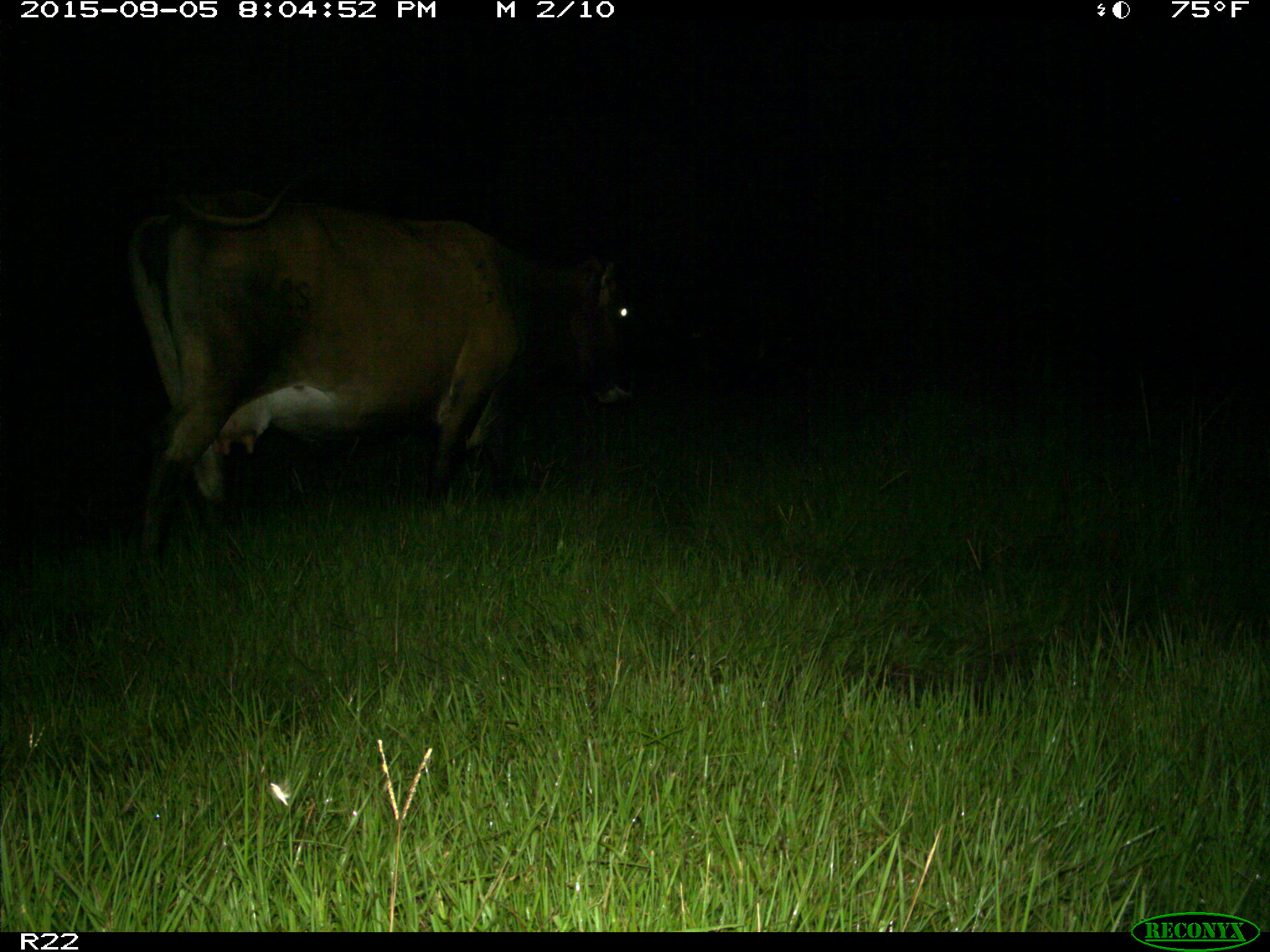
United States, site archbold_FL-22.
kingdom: Animalia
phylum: Chordata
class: Mammalia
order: Artiodactyla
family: Bovidae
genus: Bos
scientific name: Bos taurus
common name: domestic cow